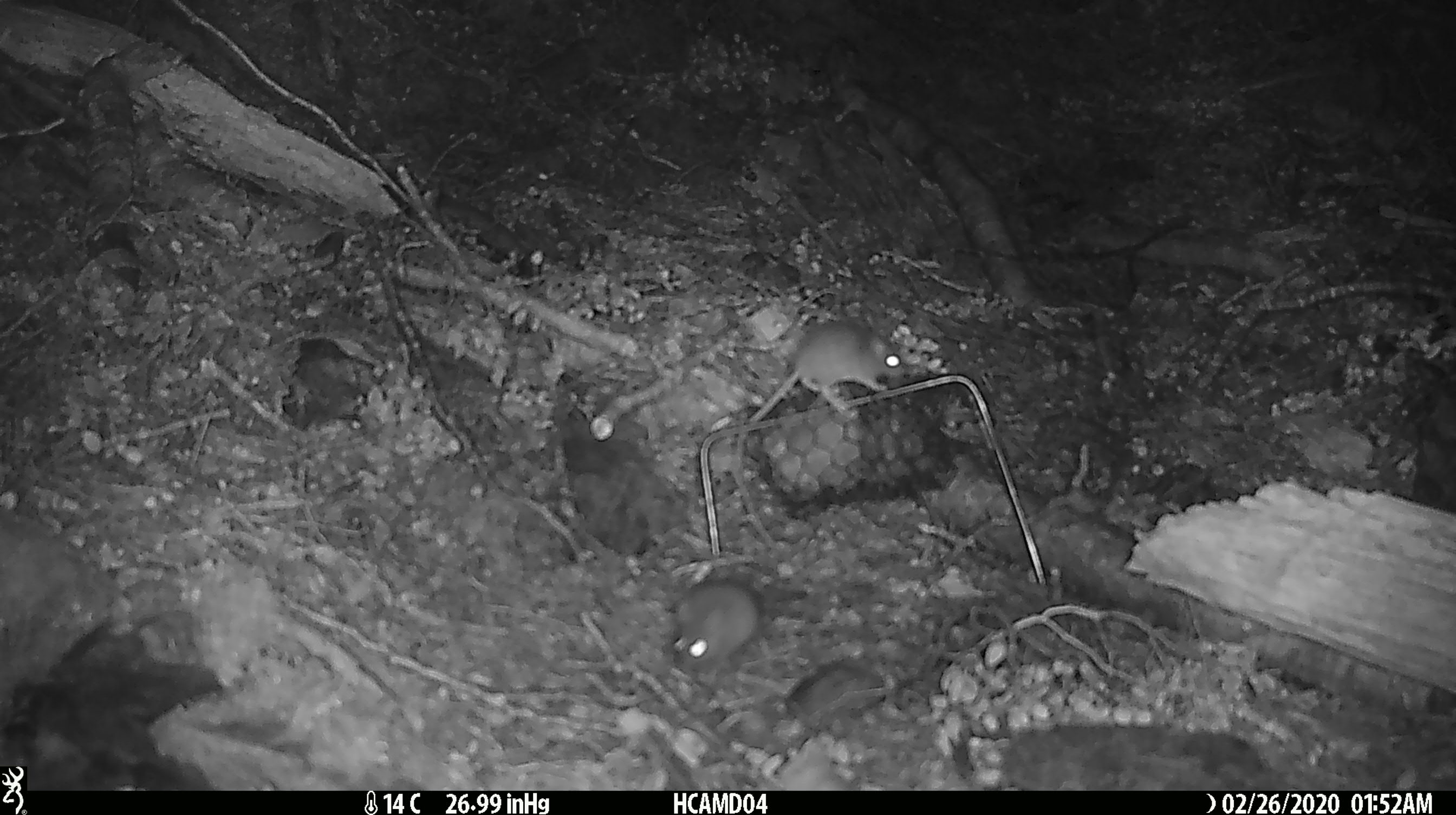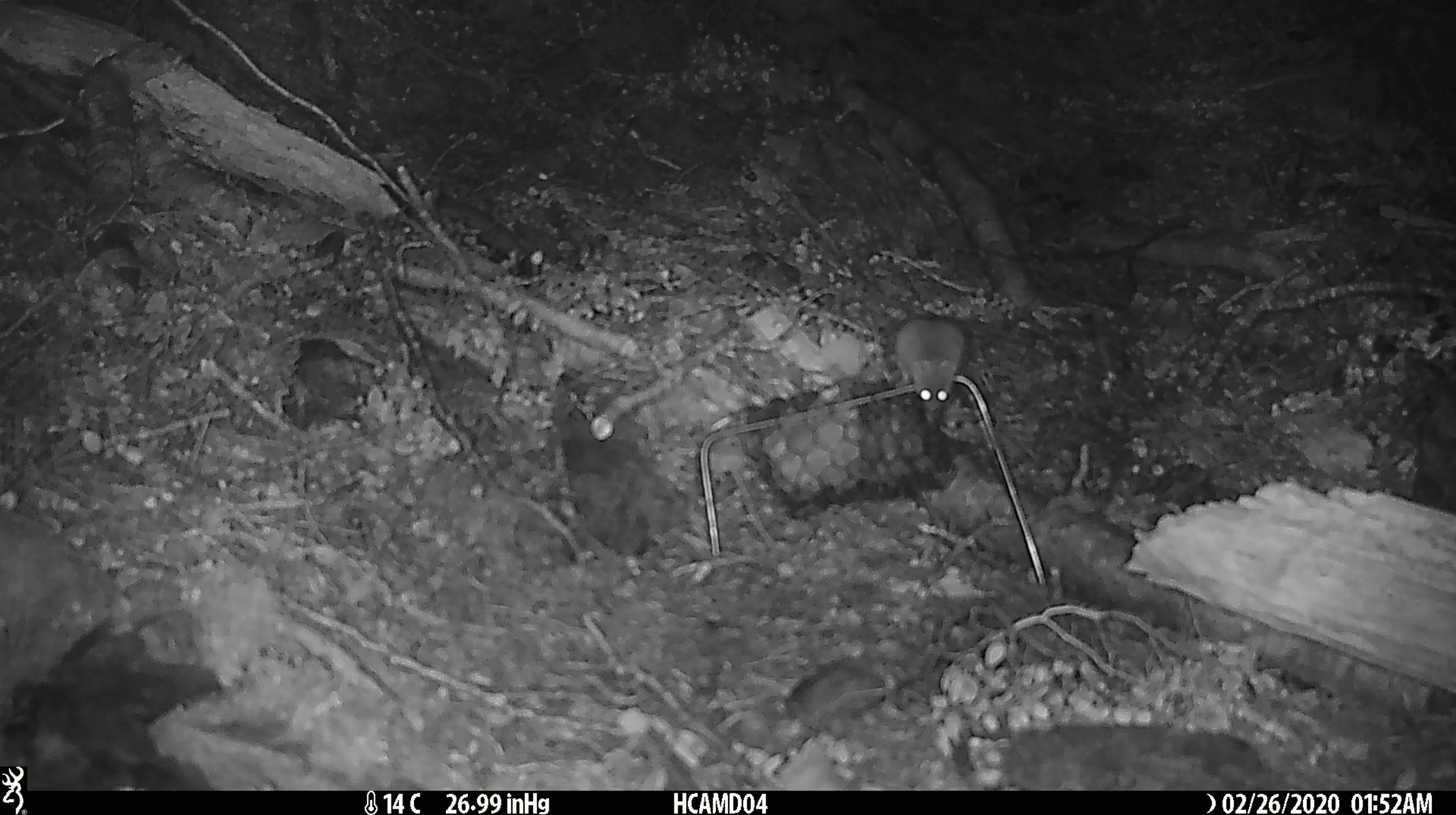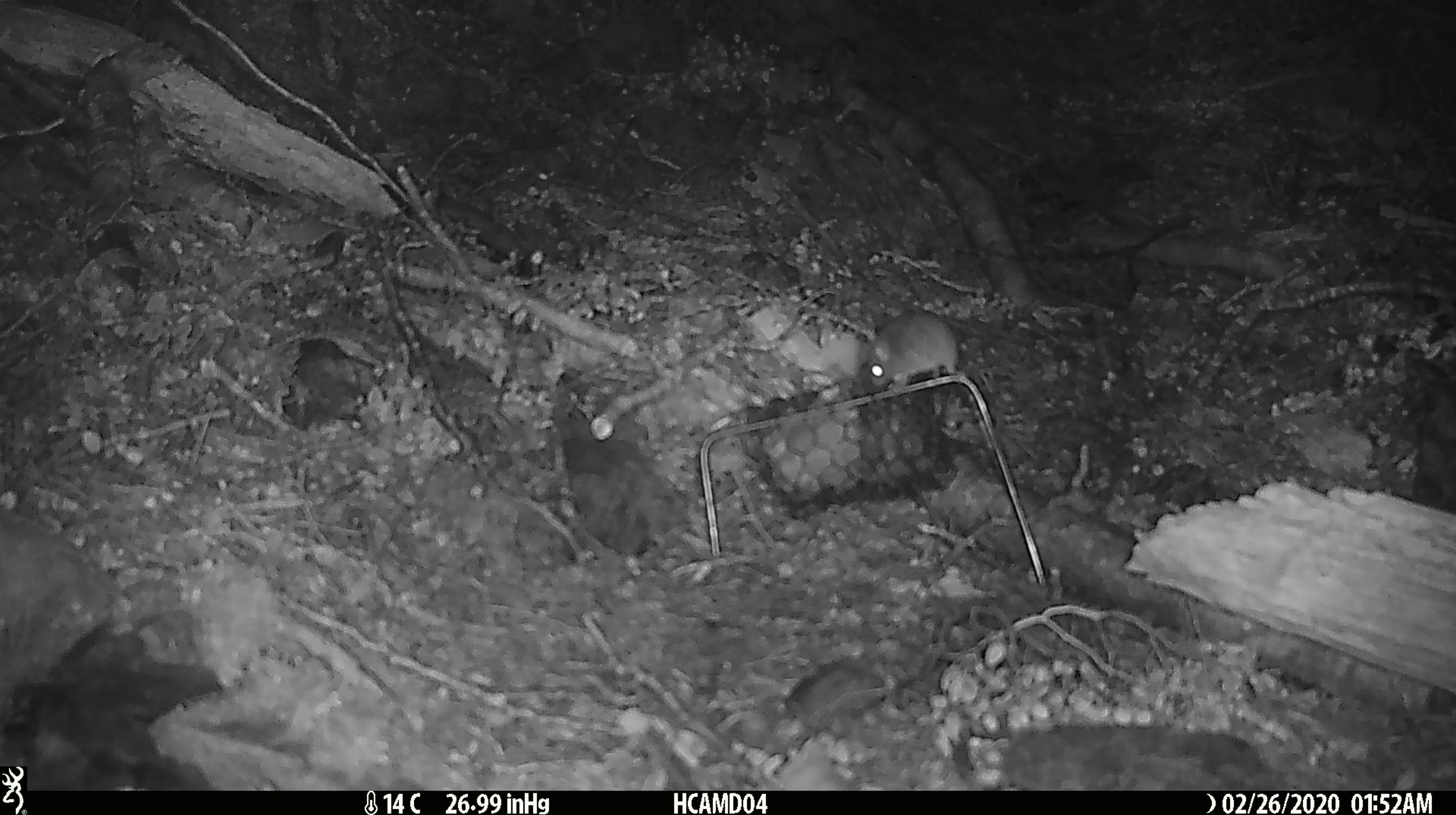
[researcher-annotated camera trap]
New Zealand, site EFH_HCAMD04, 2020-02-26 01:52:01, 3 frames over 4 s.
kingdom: Animalia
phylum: Chordata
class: Mammalia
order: Rodentia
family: Muridae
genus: Mus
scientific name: Mus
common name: mouse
Mouse (Mus).